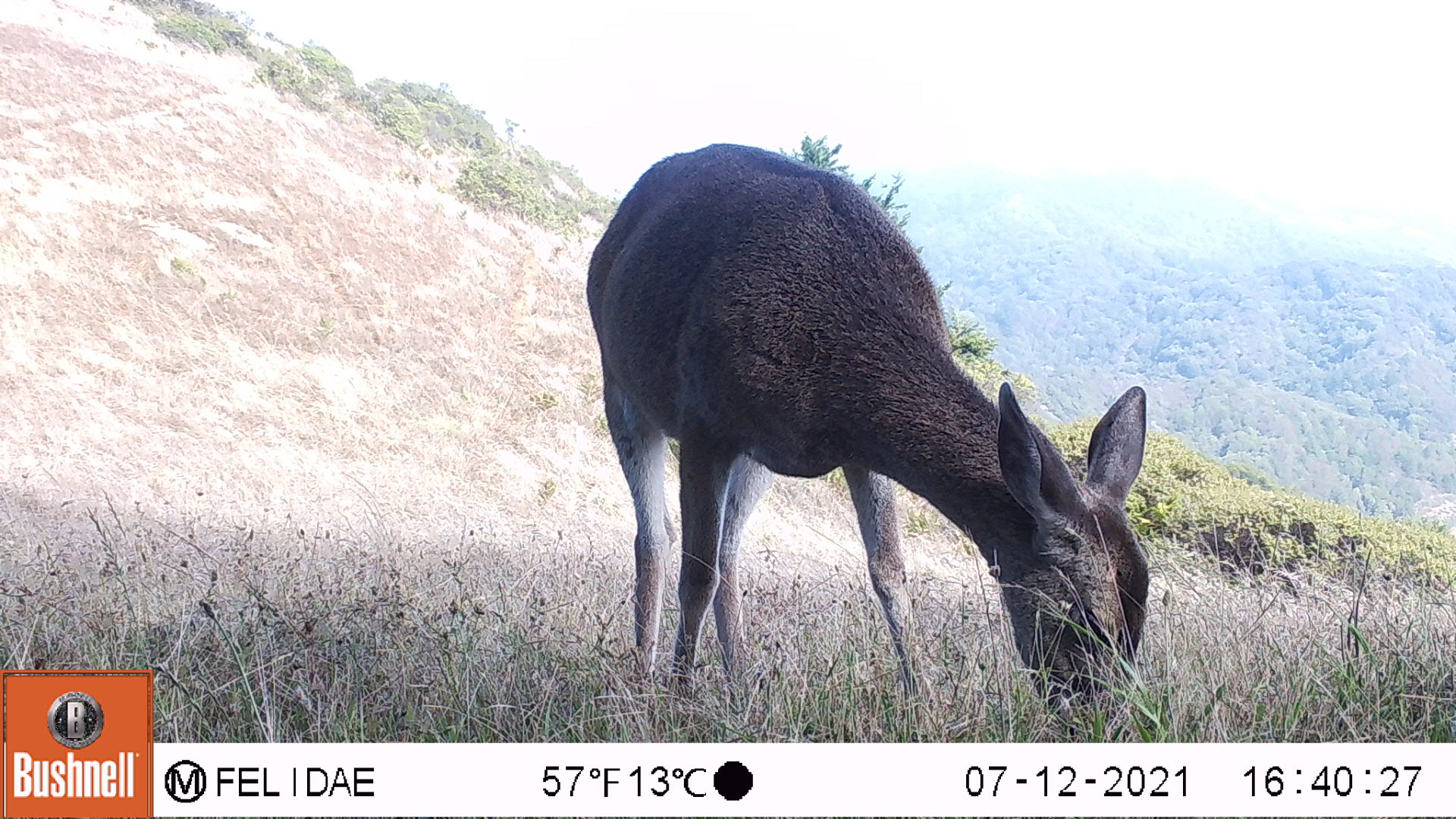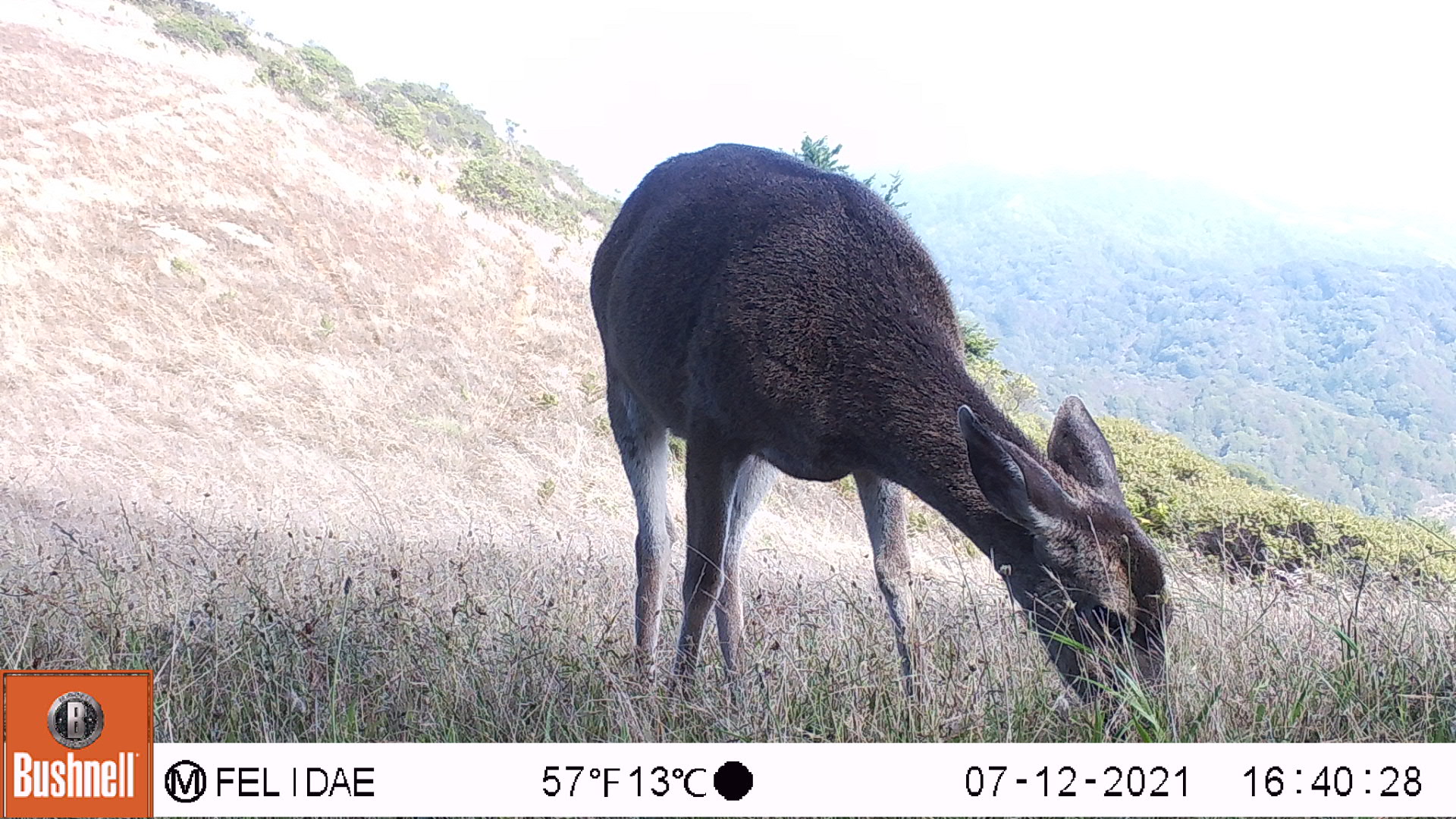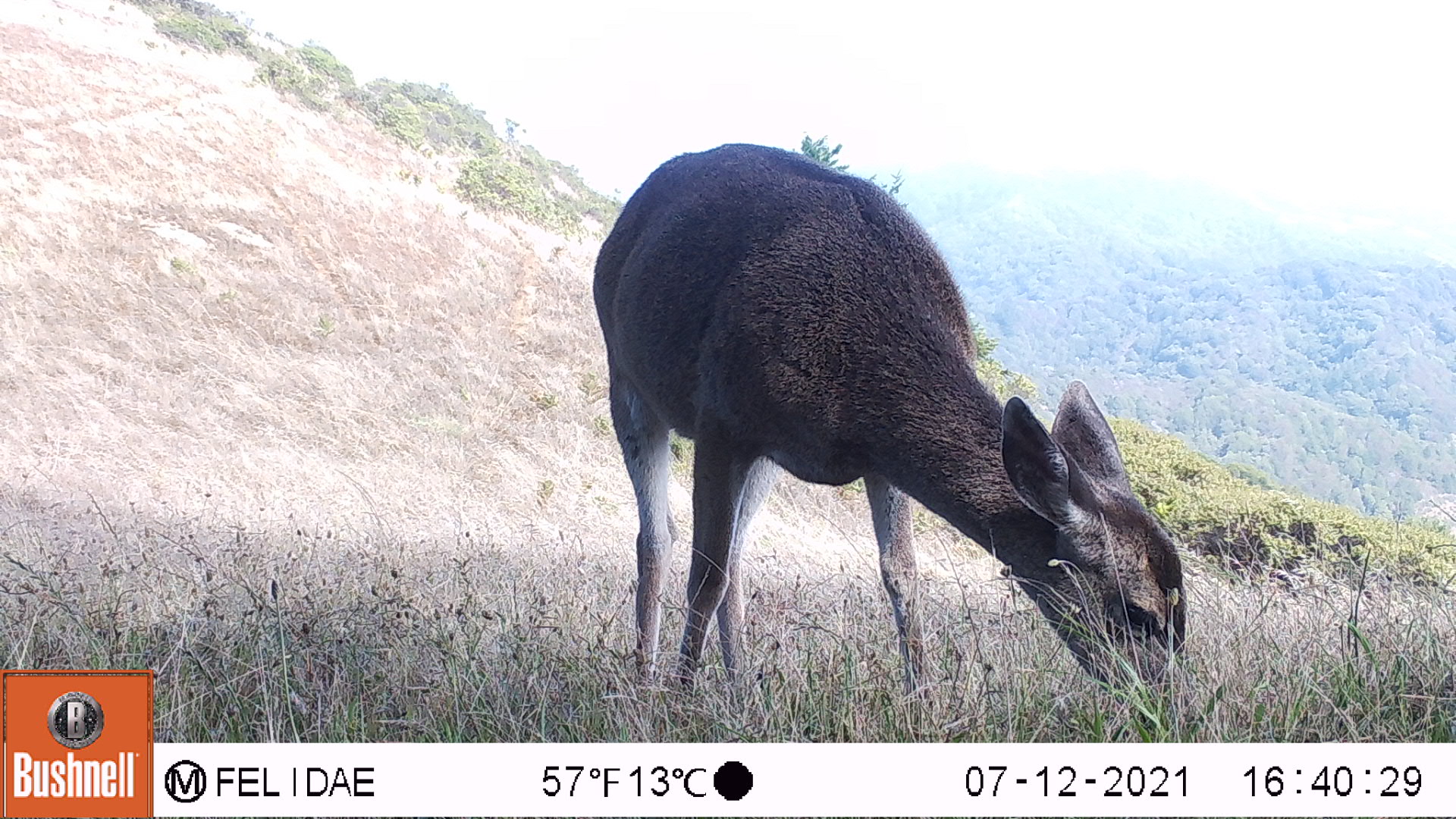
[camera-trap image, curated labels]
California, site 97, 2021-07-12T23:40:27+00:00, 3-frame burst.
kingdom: Animalia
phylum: Chordata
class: Mammalia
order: Artiodactyla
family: Cervidae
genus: Odocoileus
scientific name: Odocoileus hemionus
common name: mule deer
Mule deer (Odocoileus hemionus).